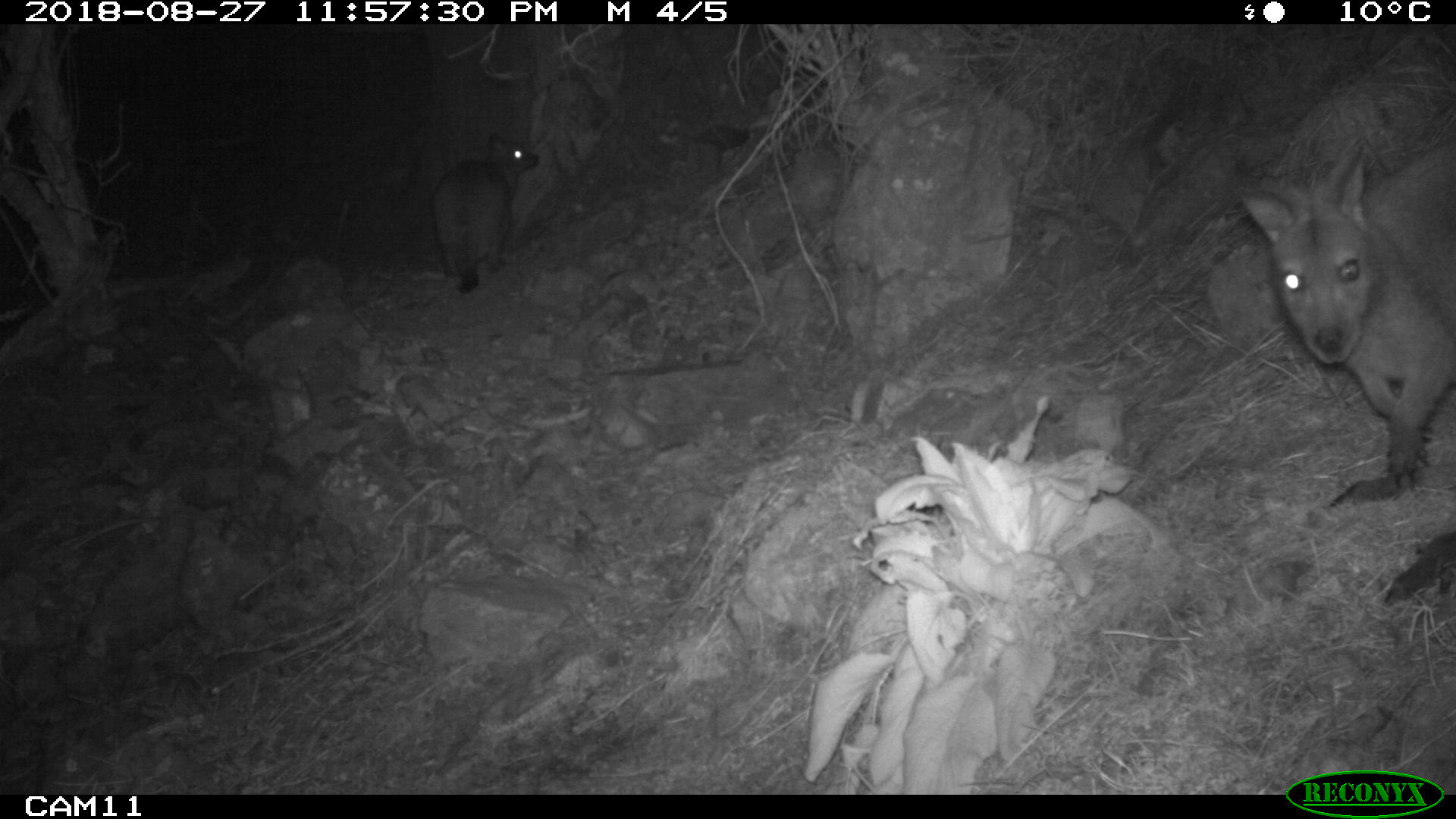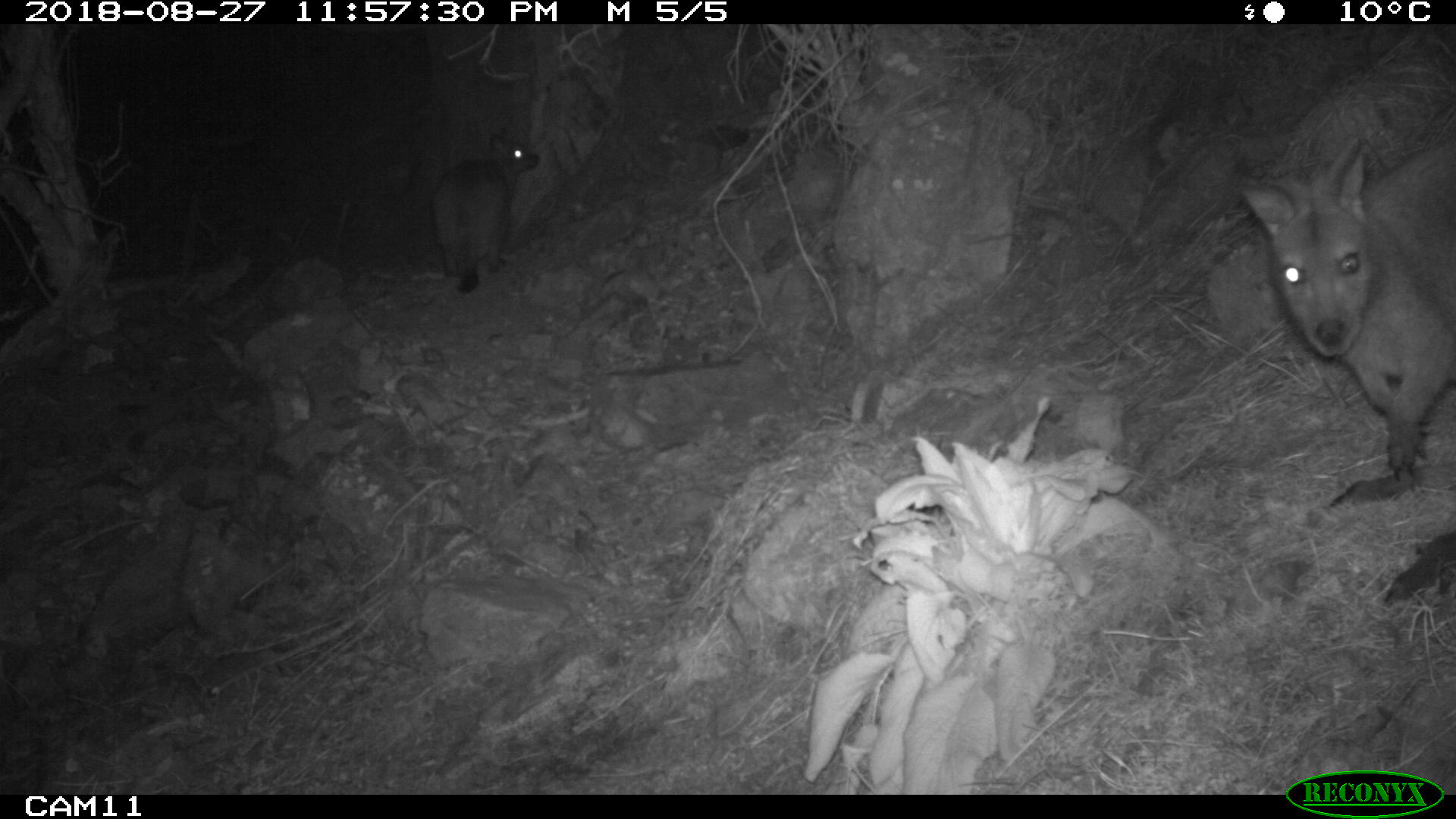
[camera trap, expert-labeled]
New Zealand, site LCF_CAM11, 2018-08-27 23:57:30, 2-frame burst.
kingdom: Animalia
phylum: Chordata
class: Mammalia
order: Diprotodontia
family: Macropodidae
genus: Notamacropus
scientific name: Notamacropus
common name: wallaby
Wallaby (Notamacropus).